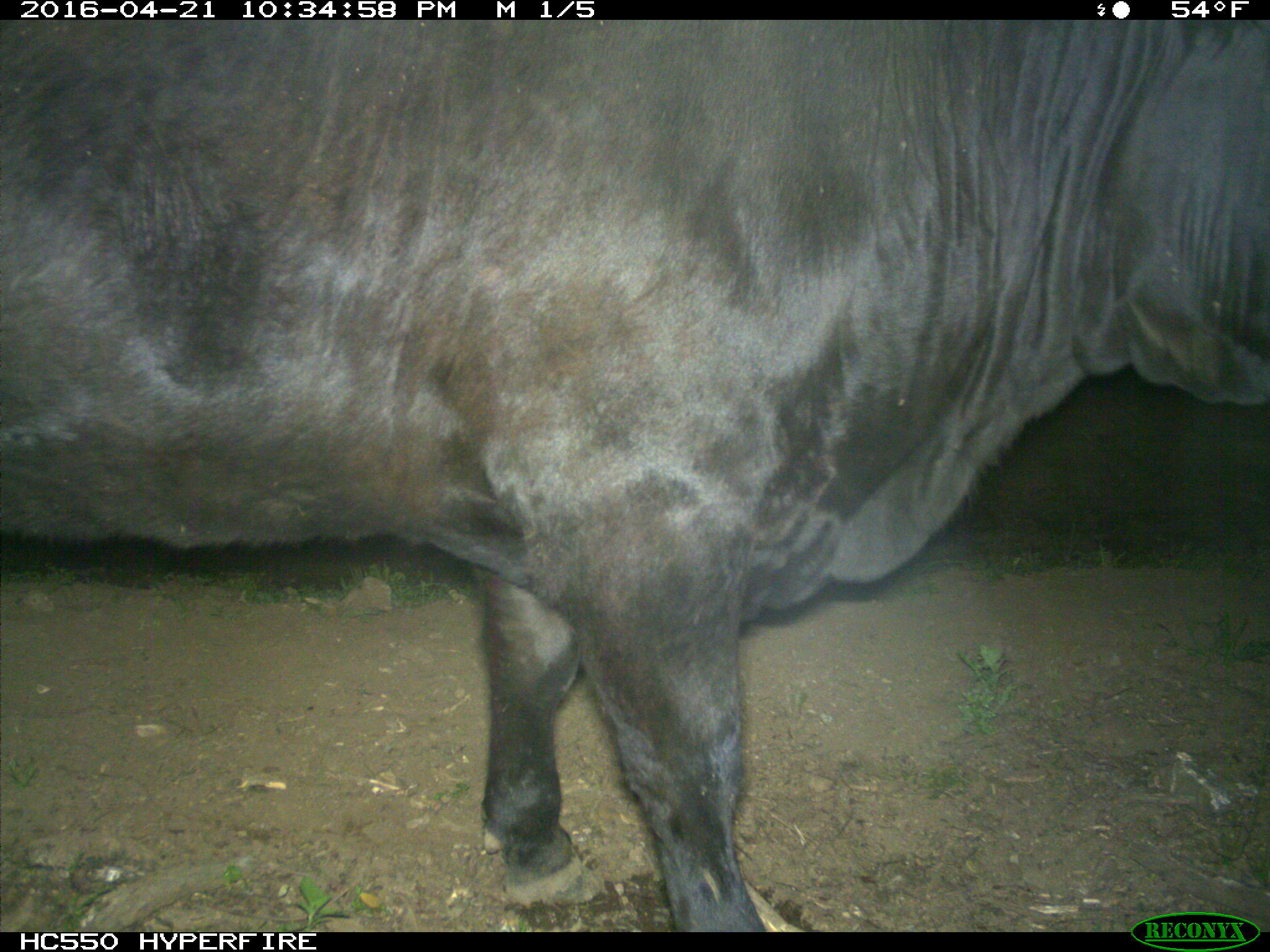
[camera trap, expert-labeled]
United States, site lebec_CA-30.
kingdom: Animalia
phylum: Chordata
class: Mammalia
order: Artiodactyla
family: Bovidae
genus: Bos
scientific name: Bos taurus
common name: domestic cow